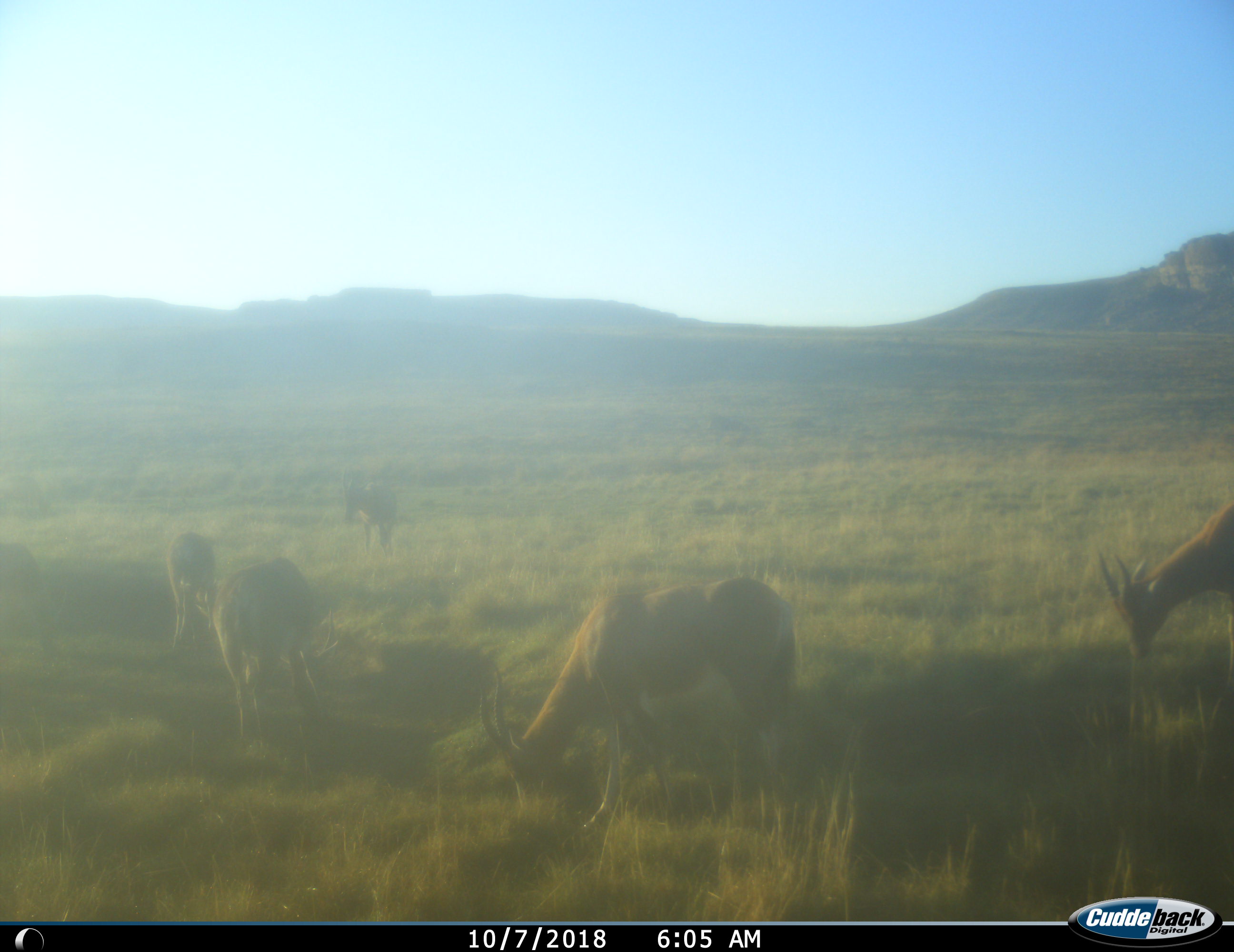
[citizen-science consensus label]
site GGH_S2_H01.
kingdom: Animalia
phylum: Chordata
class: Mammalia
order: Artiodactyla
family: Bovidae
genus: Damaliscus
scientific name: Damaliscus pygargus phillipsi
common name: blesbok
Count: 6.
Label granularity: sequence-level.